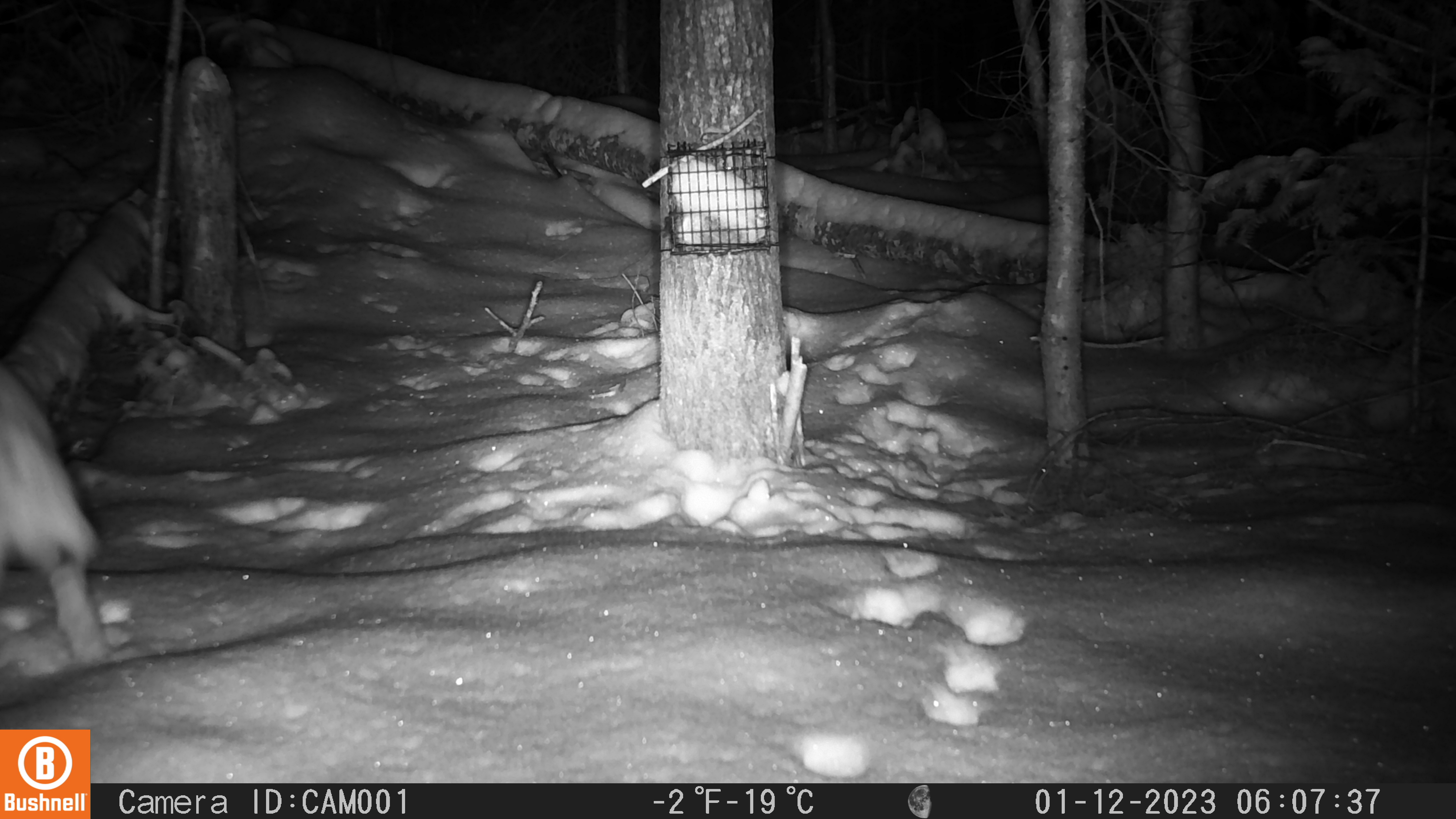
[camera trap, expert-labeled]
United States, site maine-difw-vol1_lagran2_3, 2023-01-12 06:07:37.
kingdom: Animalia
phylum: Chordata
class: Mammalia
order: Lagomorpha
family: Leporidae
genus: Lepus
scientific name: Lepus americanus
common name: snowshoe hare